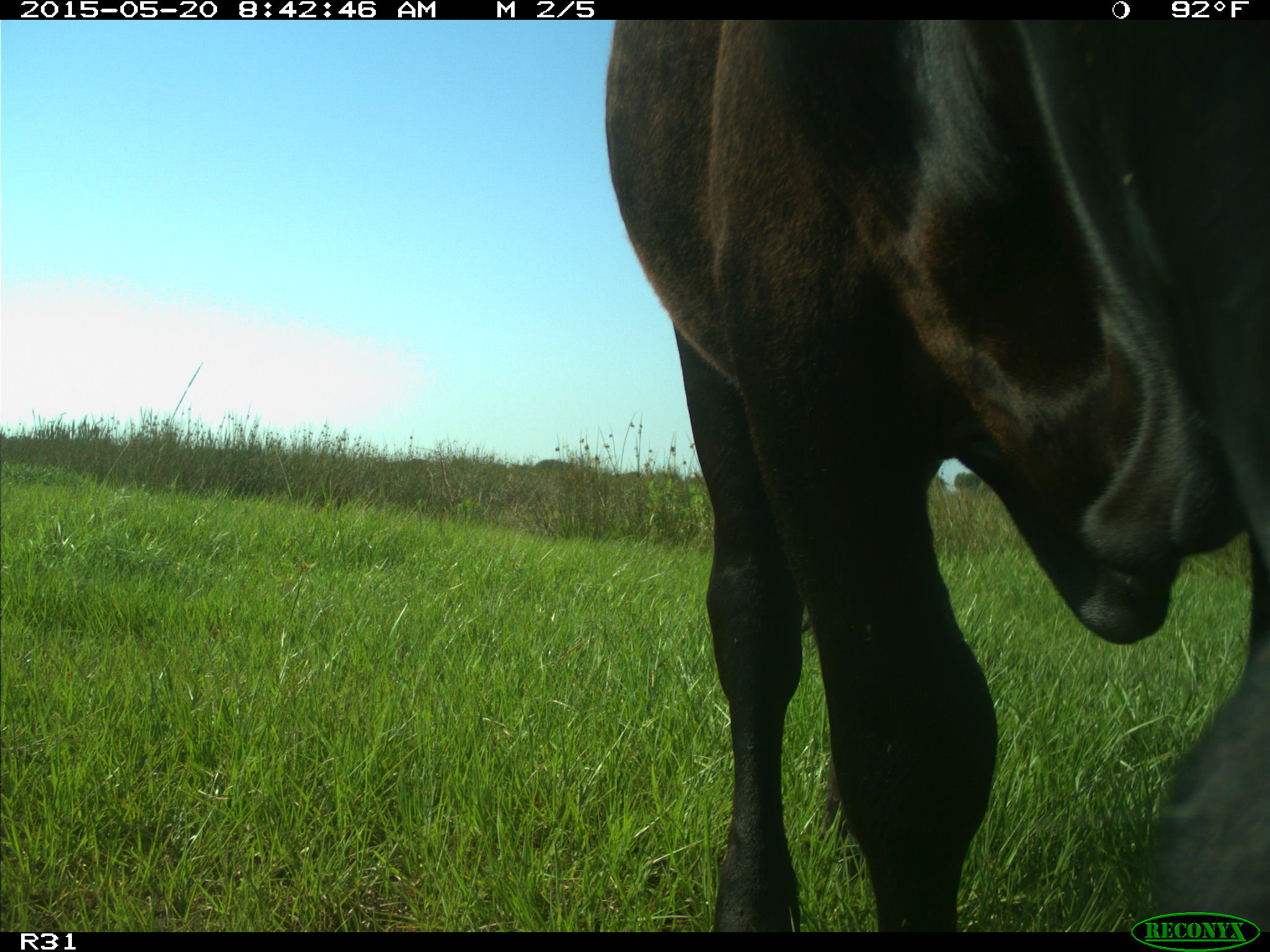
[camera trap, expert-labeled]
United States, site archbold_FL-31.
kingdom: Animalia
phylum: Chordata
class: Mammalia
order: Artiodactyla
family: Bovidae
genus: Bos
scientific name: Bos taurus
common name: domestic cow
Bos taurus (domestic cow).